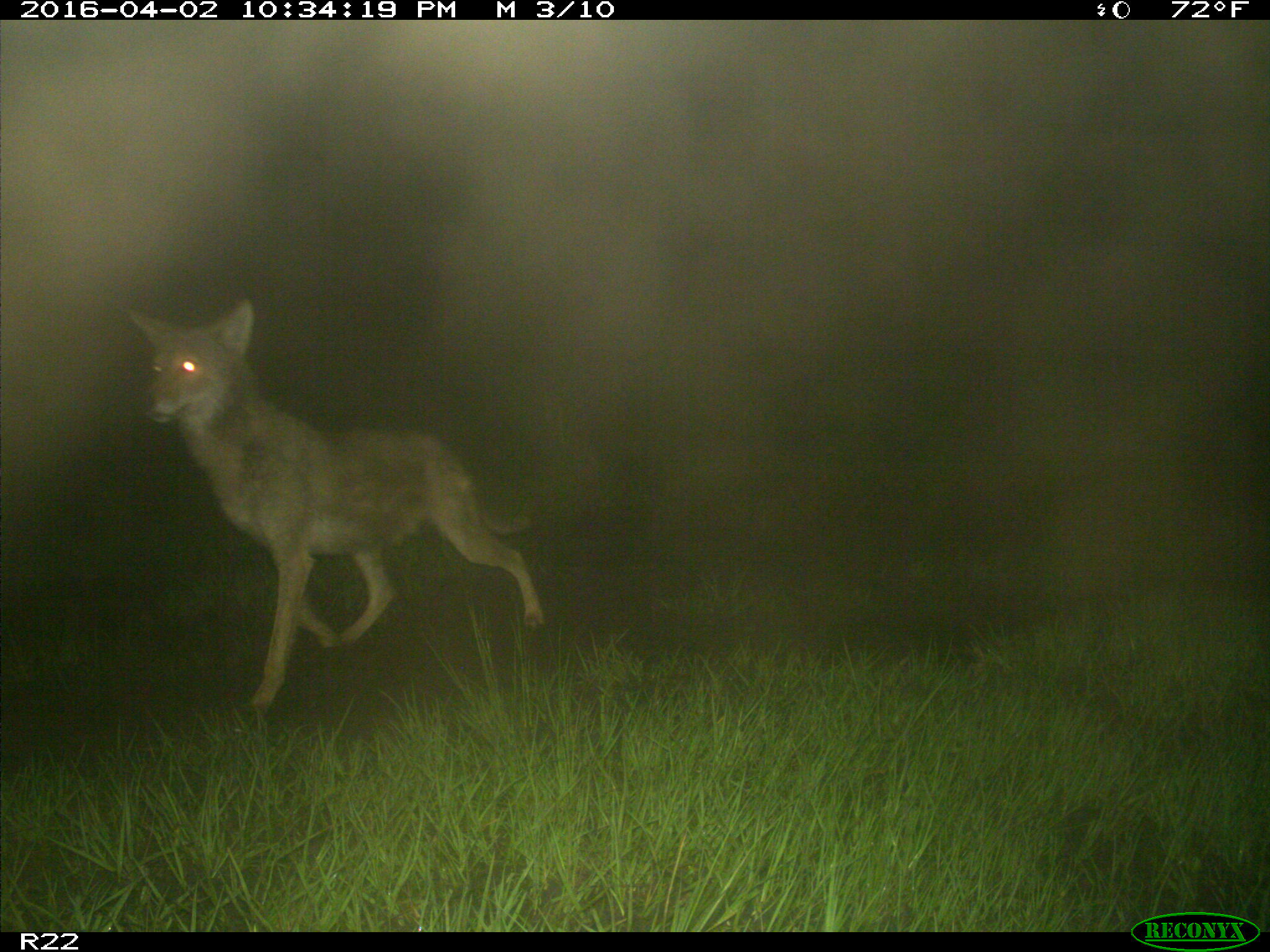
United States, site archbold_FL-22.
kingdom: Animalia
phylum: Chordata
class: Mammalia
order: Carnivora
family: Canidae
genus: Canis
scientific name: Canis latrans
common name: coyote